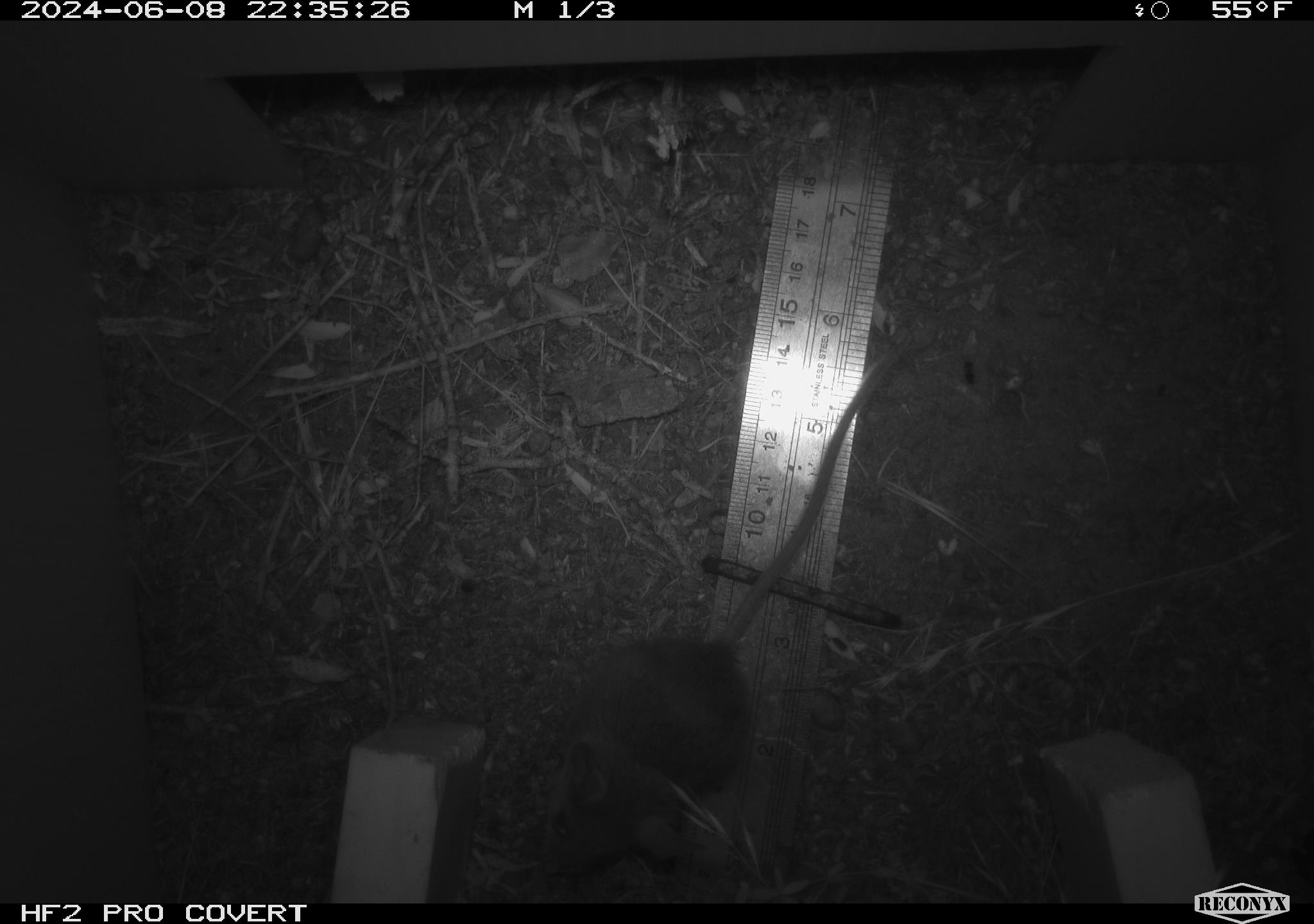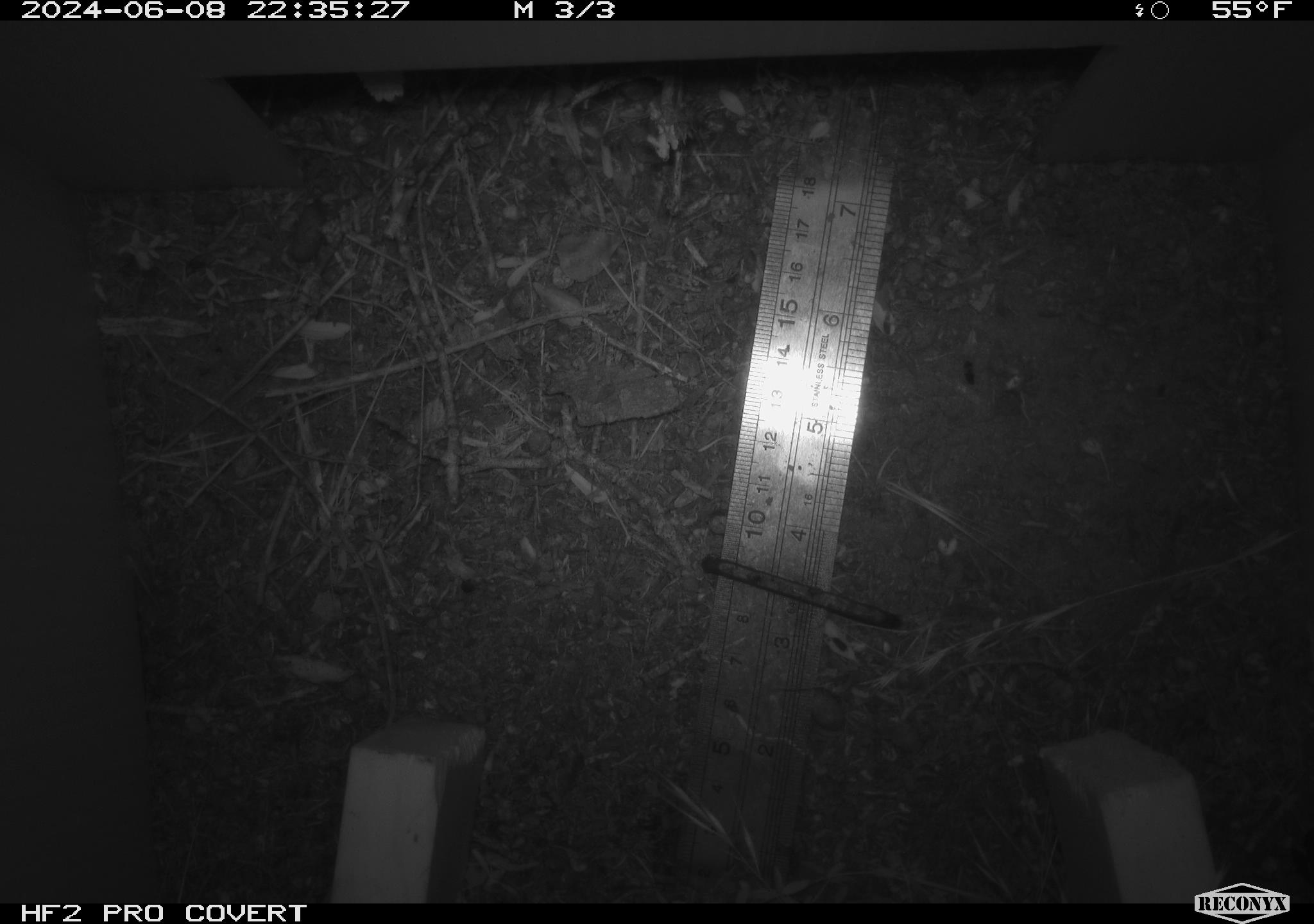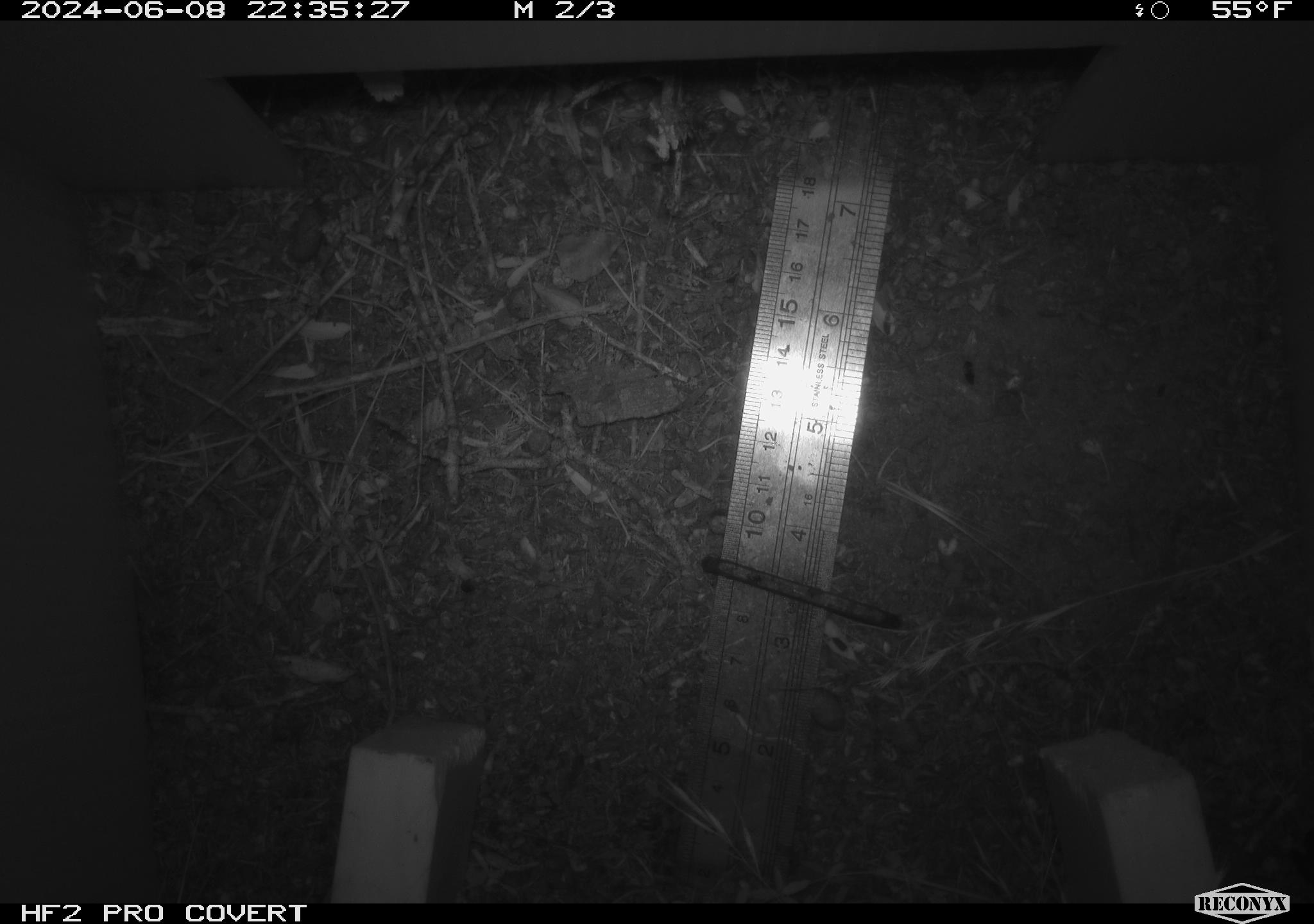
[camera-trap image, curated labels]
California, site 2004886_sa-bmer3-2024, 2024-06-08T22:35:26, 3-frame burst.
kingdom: Animalia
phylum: Chordata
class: Mammalia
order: Rodentia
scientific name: Rodentia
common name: mouse species